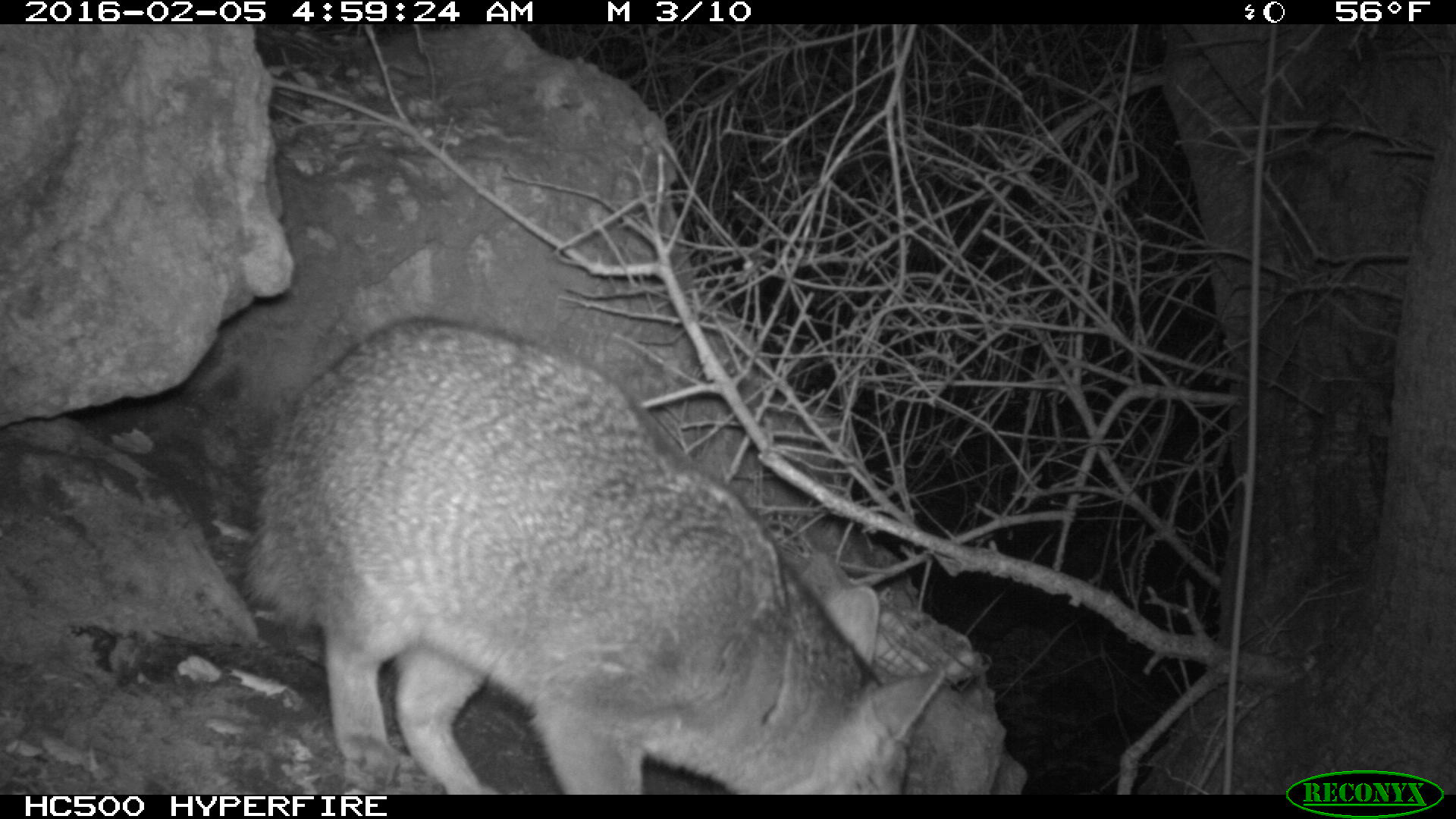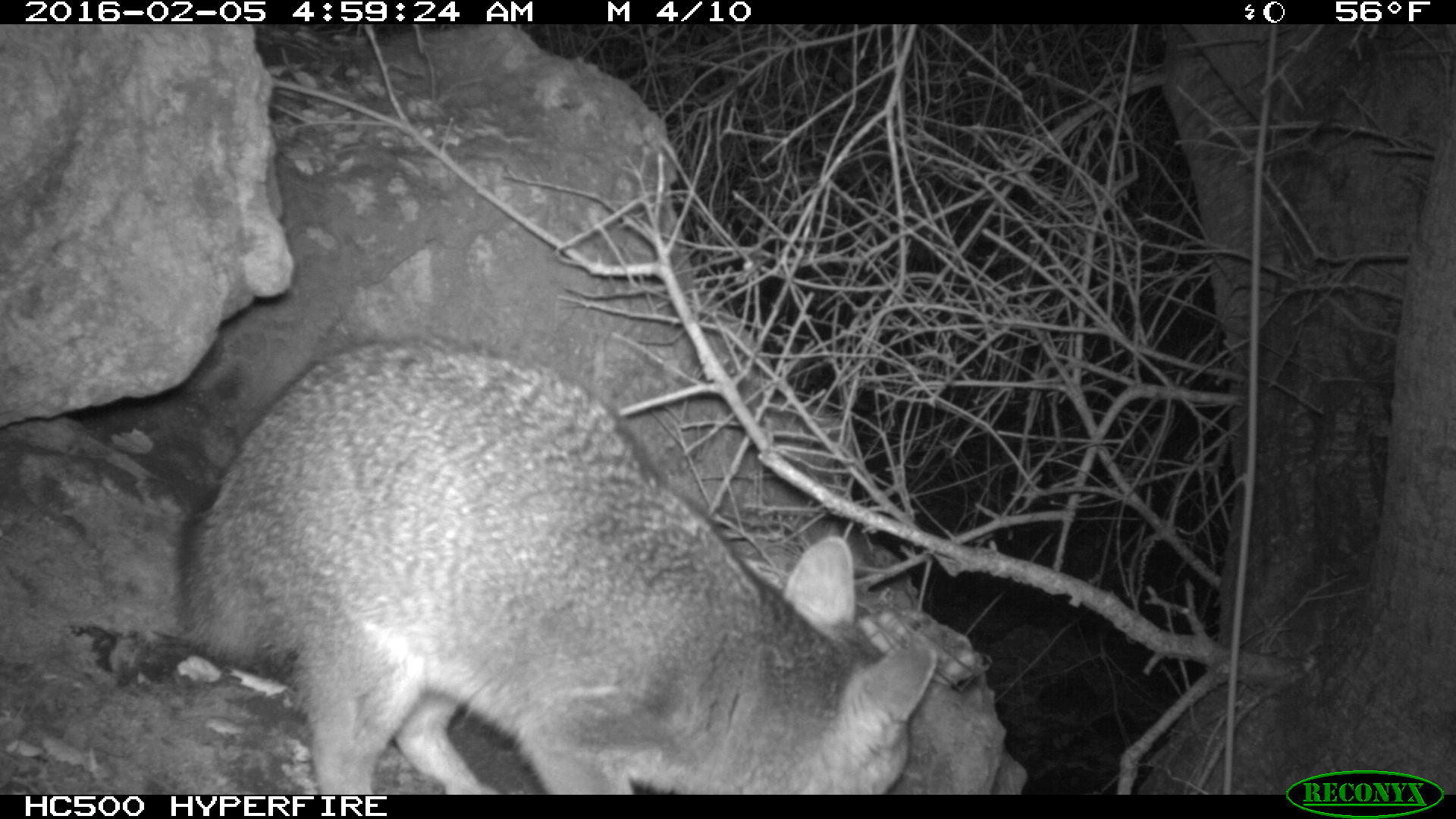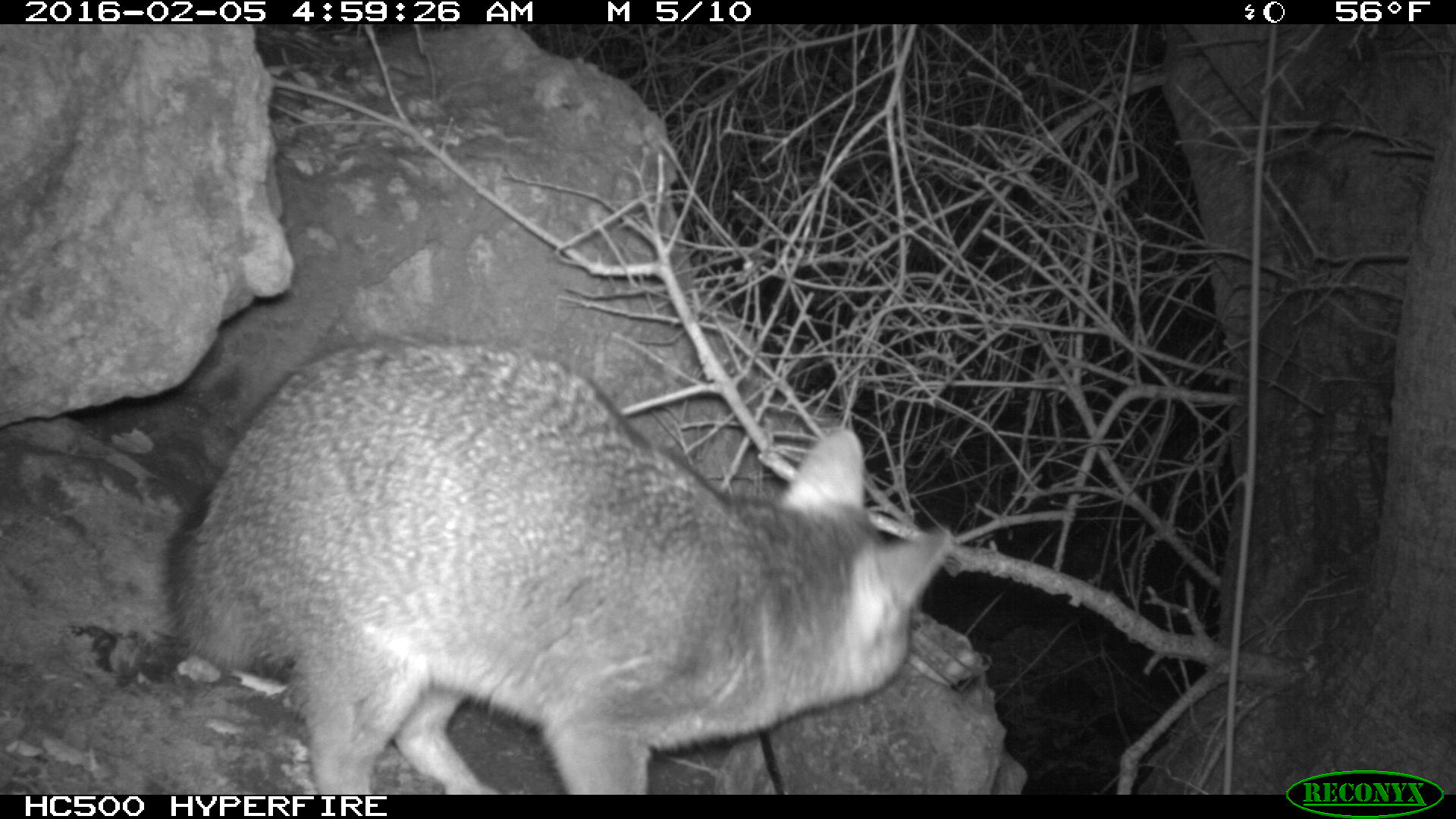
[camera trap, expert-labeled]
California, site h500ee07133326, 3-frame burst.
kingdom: Animalia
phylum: Chordata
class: Mammalia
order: Carnivora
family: Canidae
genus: Urocyon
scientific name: Urocyon littoralis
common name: island fox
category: fox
Fox (island fox) (Urocyon littoralis).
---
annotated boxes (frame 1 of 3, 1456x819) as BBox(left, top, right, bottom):
fox: BBox(243, 317, 946, 794)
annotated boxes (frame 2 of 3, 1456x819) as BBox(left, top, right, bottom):
fox: BBox(176, 333, 940, 794)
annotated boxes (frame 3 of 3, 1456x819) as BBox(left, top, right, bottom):
fox: BBox(164, 337, 955, 795)